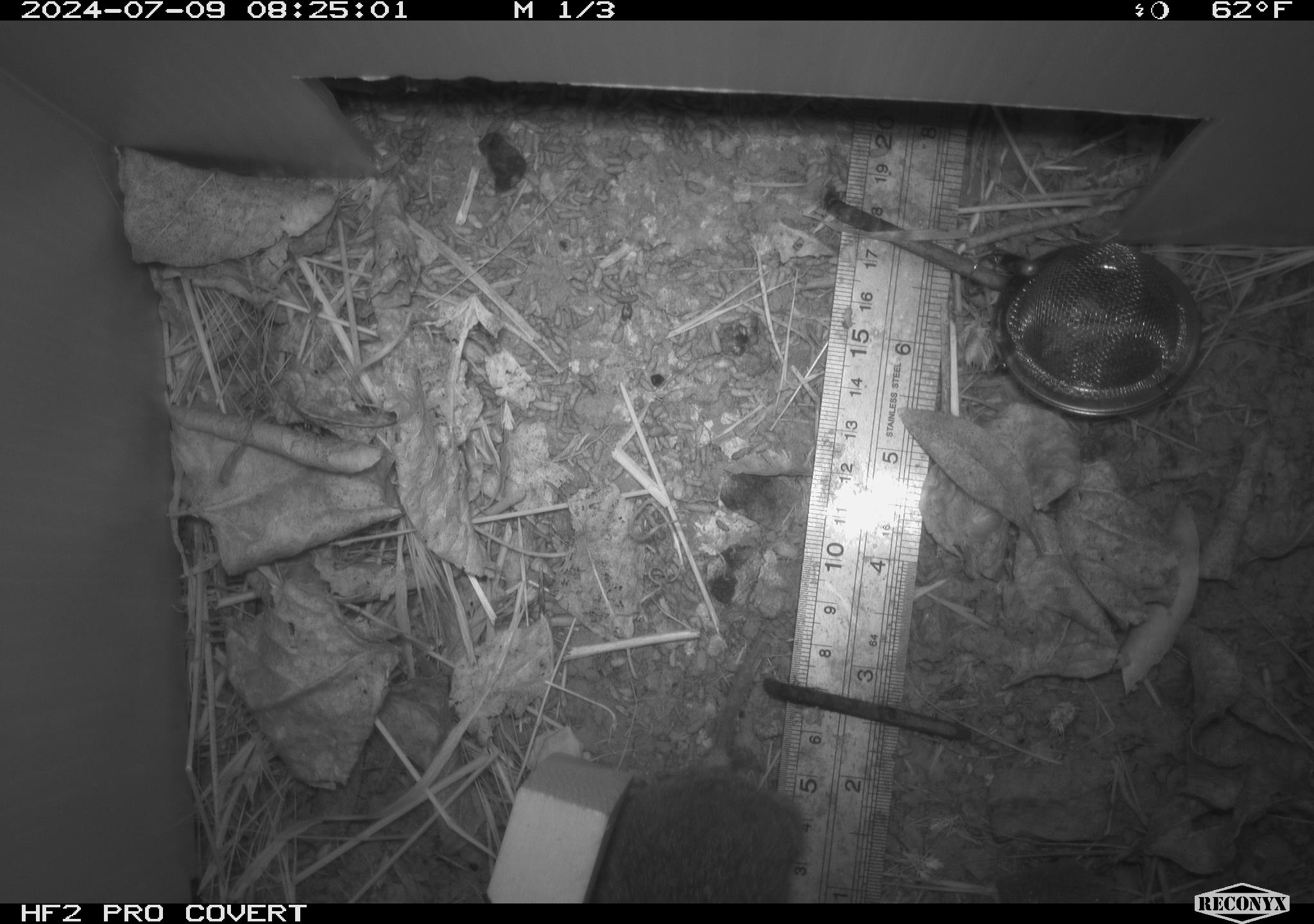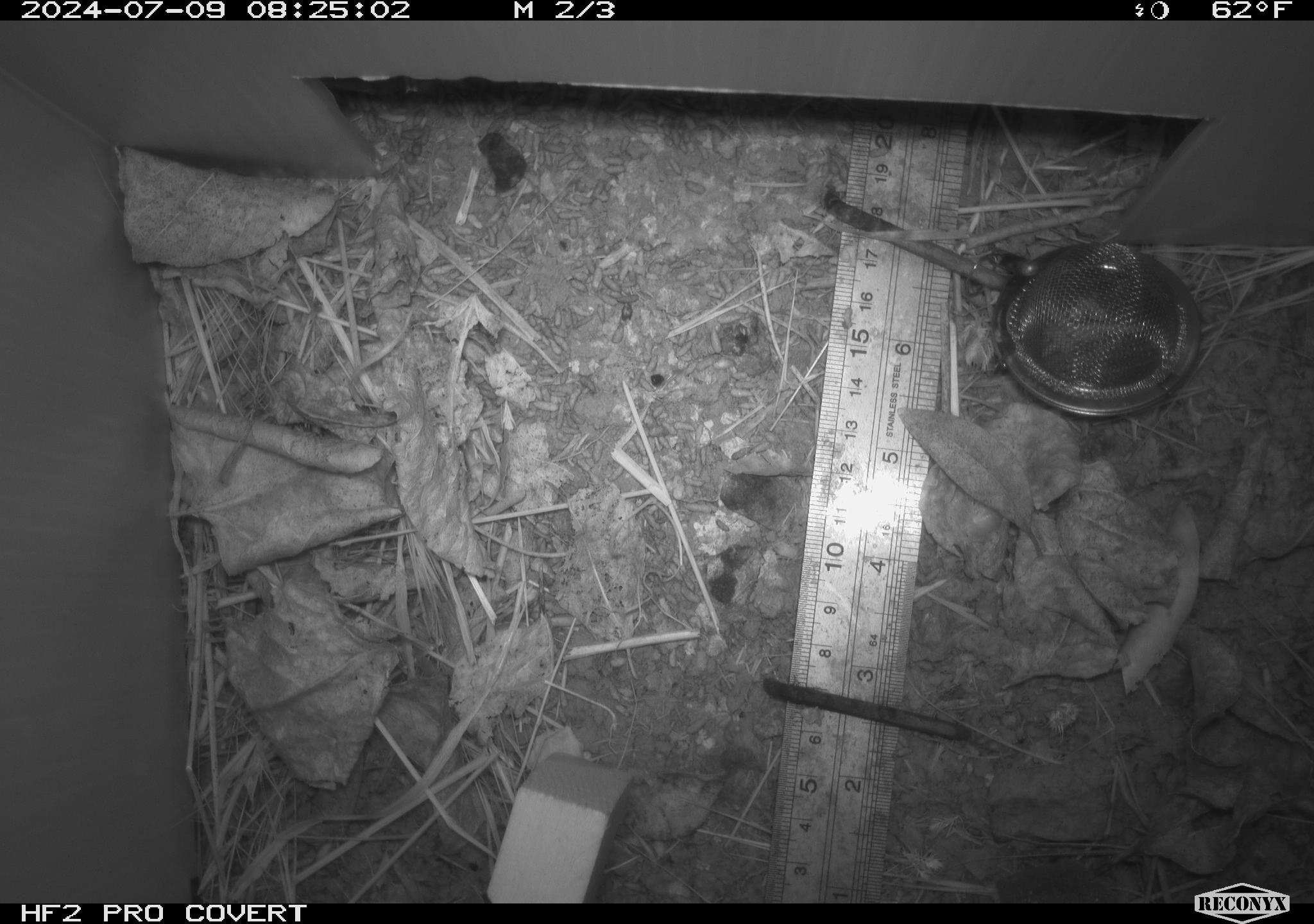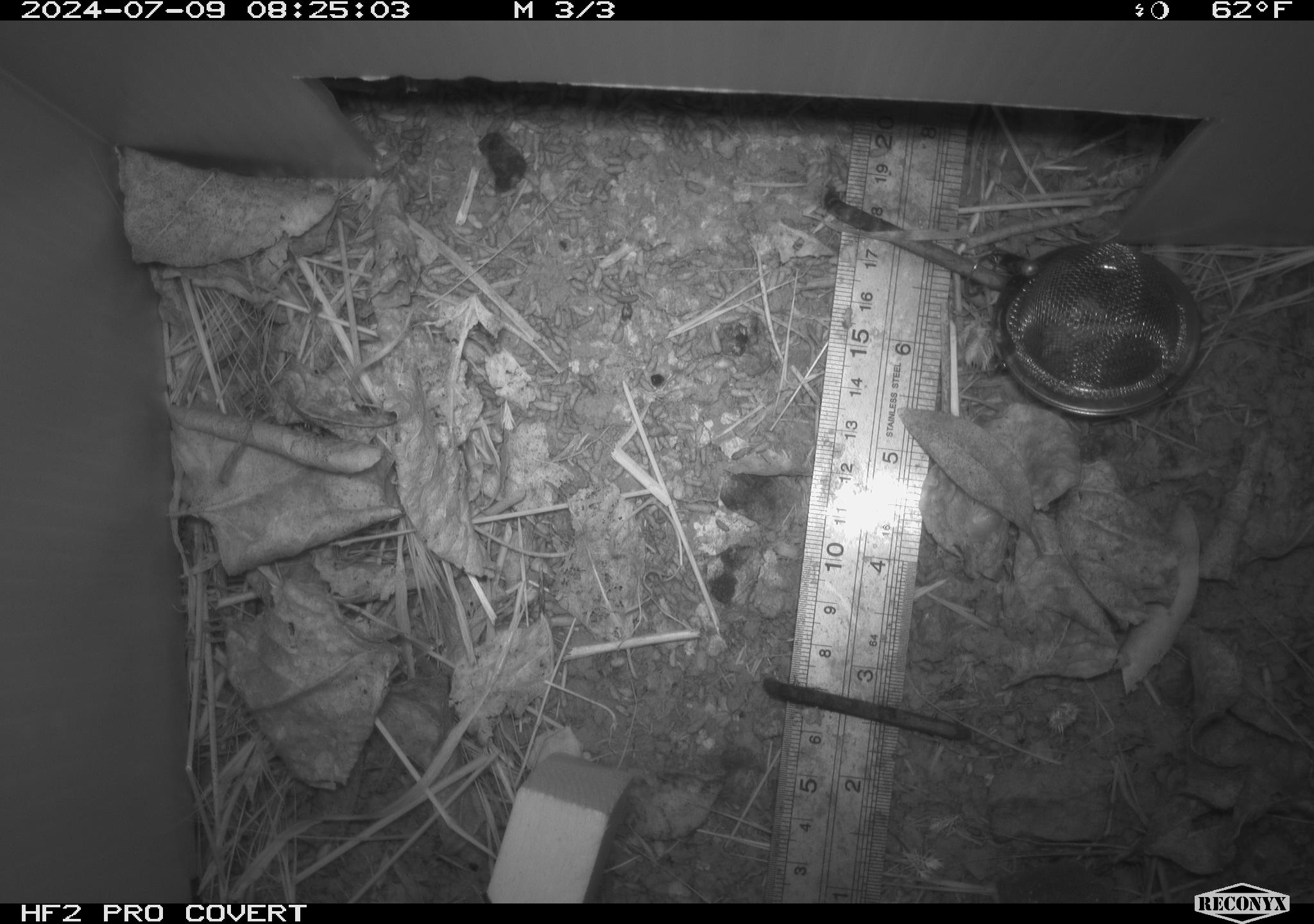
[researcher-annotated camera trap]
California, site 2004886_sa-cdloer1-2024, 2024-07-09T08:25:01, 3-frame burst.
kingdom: Animalia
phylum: Chordata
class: Mammalia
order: Rodentia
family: Cricetidae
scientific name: Arvicolinae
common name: voles, lemmings, and muskrats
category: arvicolinae subfamily